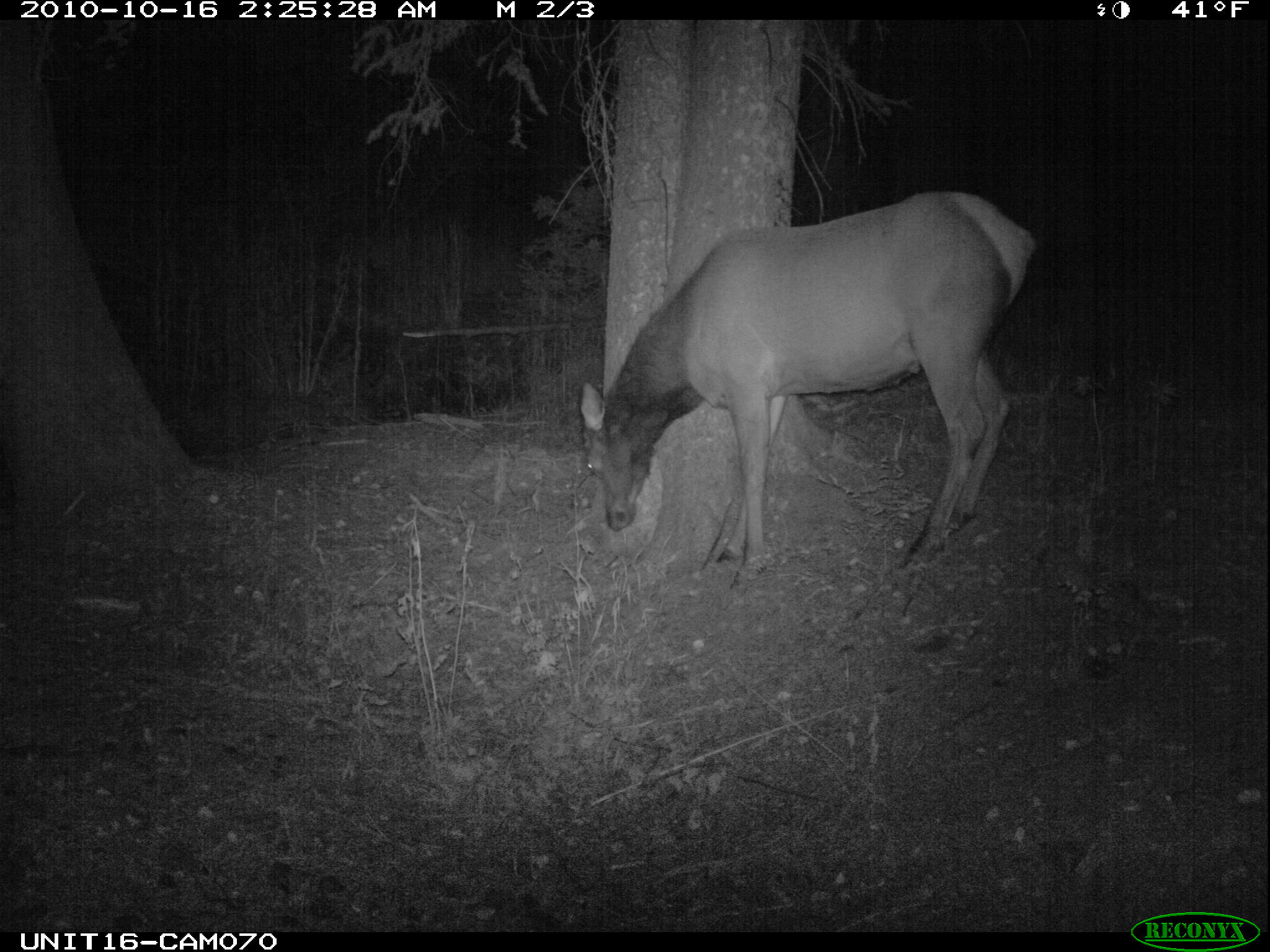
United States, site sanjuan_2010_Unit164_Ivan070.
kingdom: Animalia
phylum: Chordata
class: Mammalia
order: Artiodactyla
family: Cervidae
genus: Cervus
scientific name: Cervus elaphus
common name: red deer